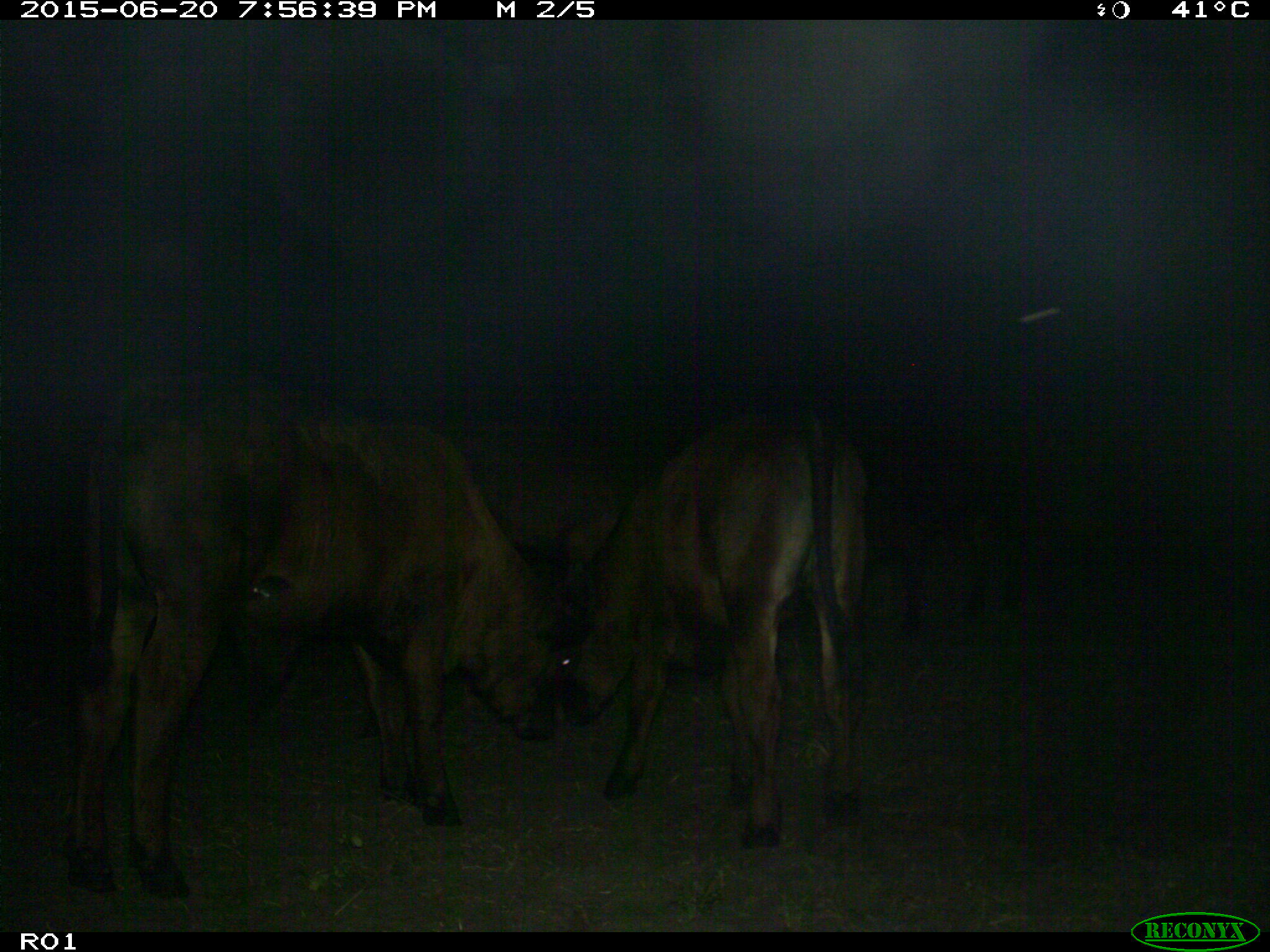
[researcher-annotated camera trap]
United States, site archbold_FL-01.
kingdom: Animalia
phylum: Chordata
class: Mammalia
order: Artiodactyla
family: Bovidae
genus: Bos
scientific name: Bos taurus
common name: domestic cow